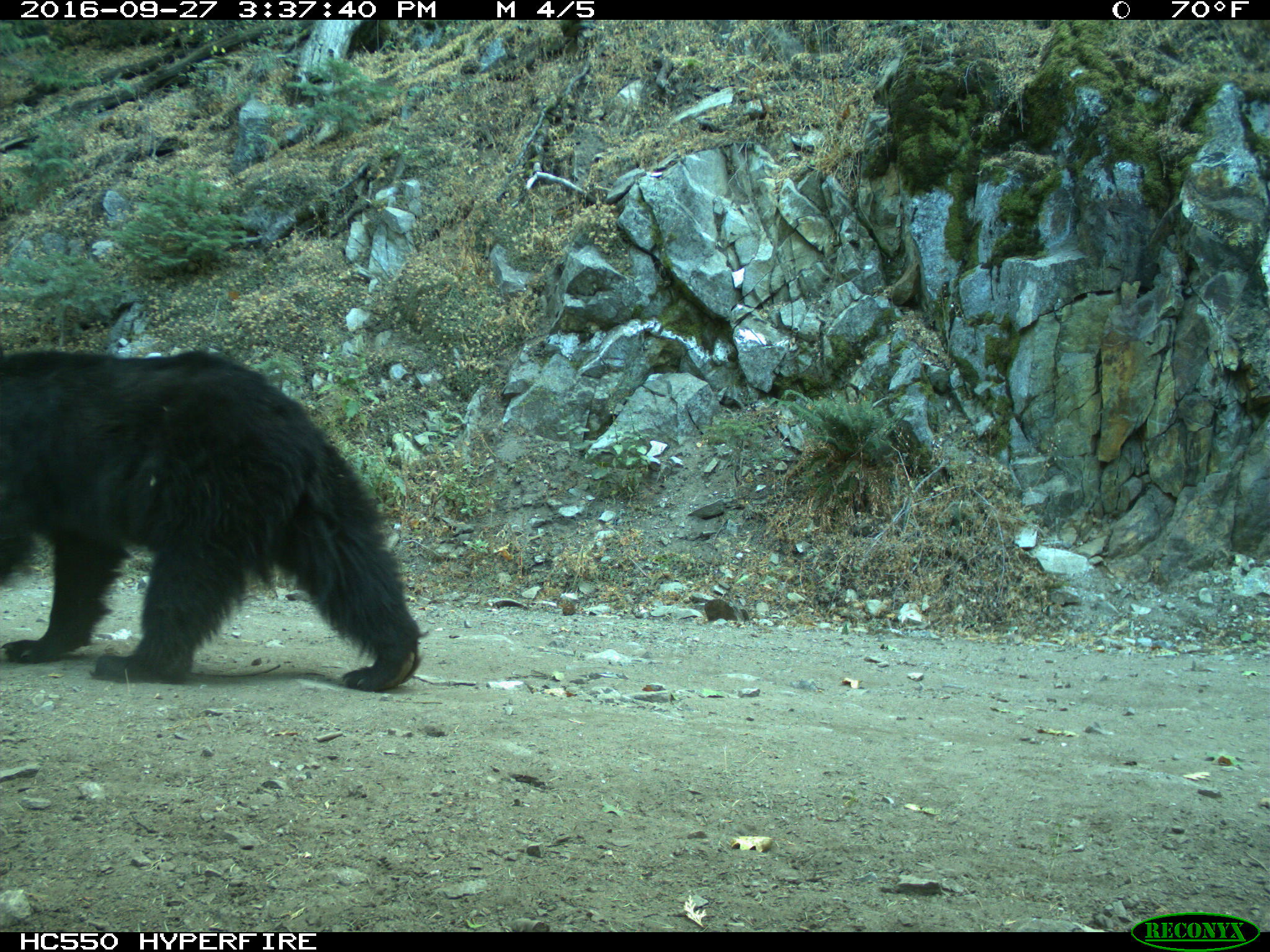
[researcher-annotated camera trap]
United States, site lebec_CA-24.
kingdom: Animalia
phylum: Chordata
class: Mammalia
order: Carnivora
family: Ursidae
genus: Ursus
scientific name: Ursus americanus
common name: american black bear